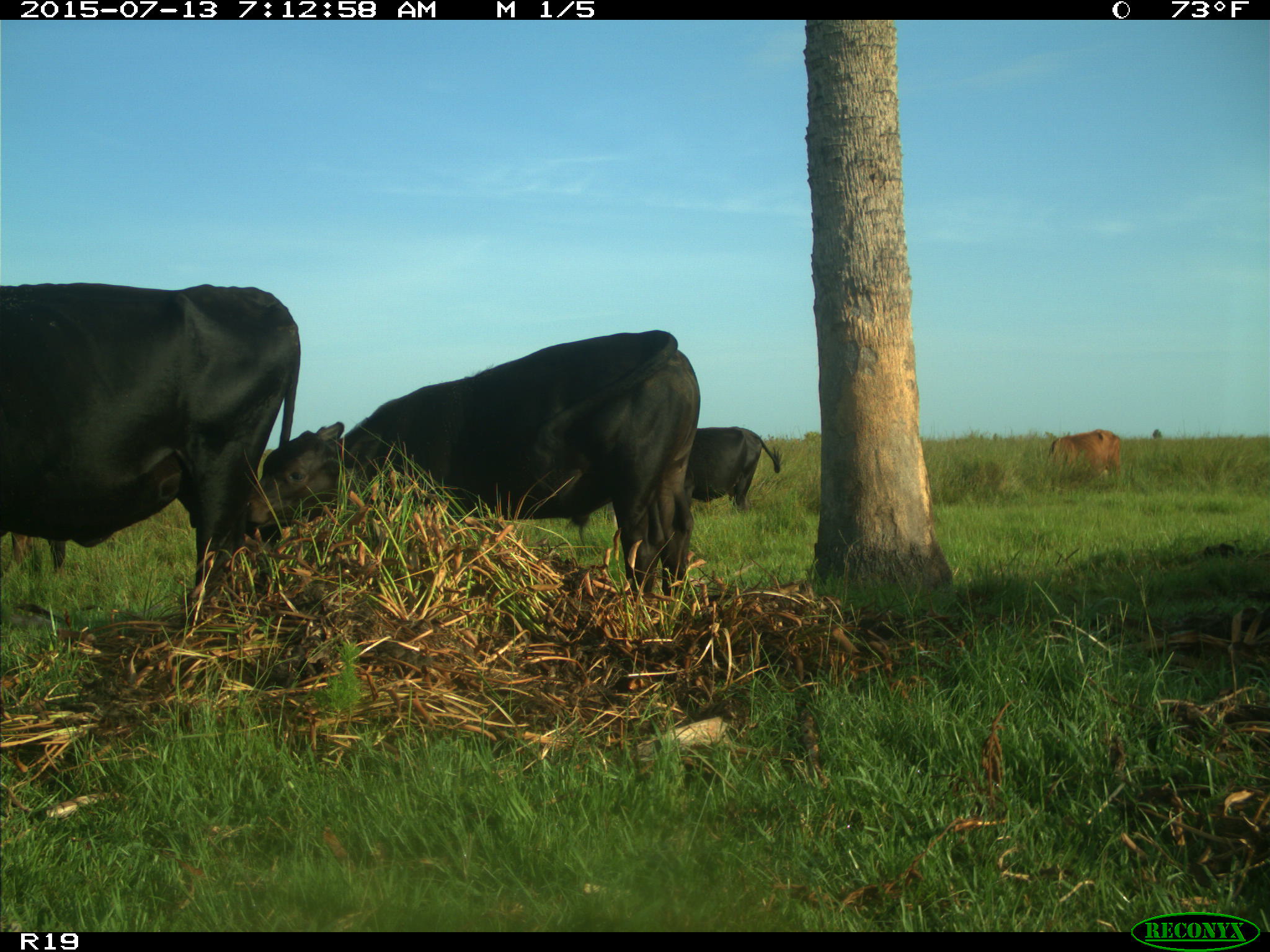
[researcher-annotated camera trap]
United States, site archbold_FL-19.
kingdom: Animalia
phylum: Chordata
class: Mammalia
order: Artiodactyla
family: Bovidae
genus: Bos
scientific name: Bos taurus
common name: domestic cow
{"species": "Bos taurus (domestic cow)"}